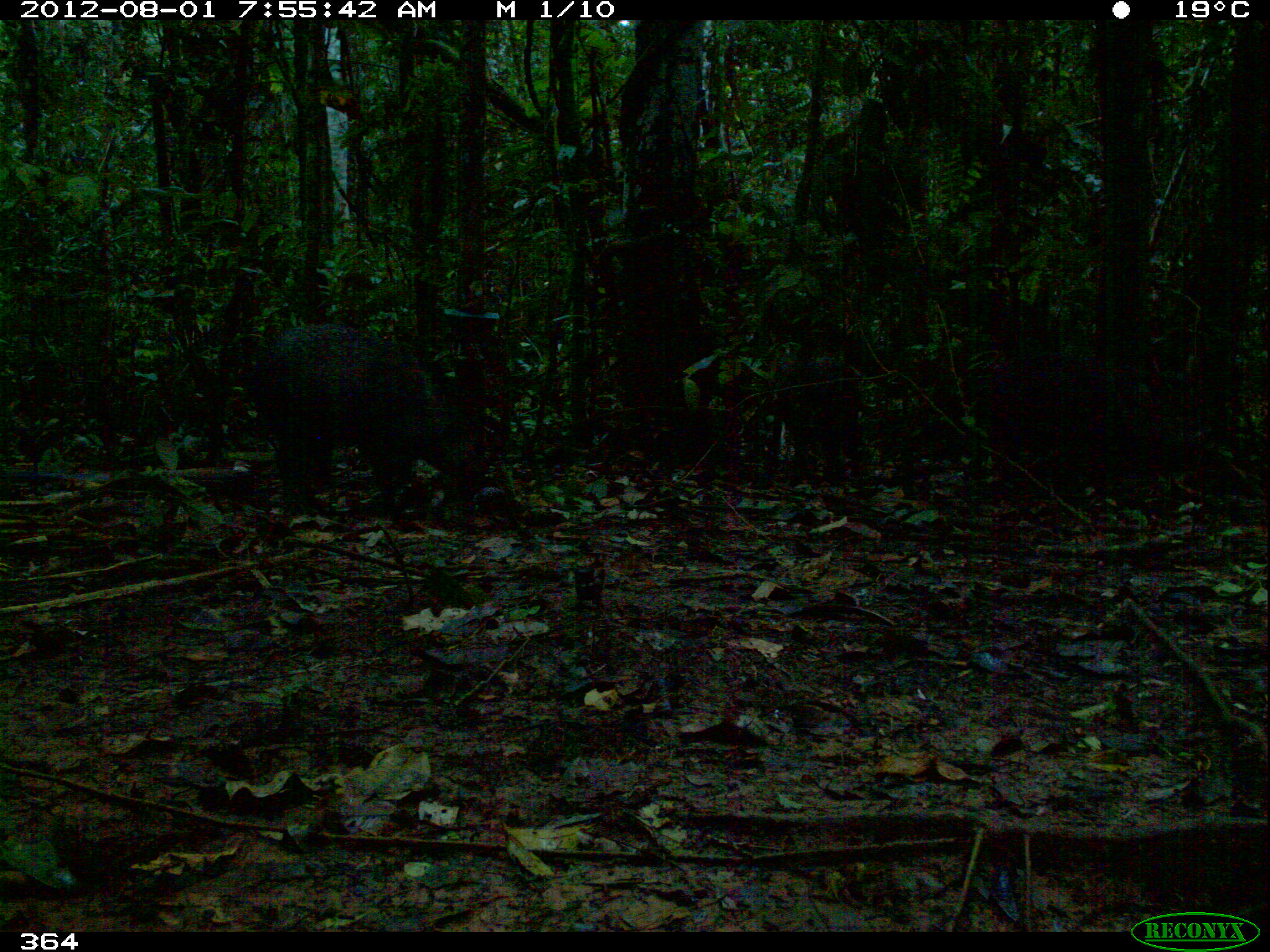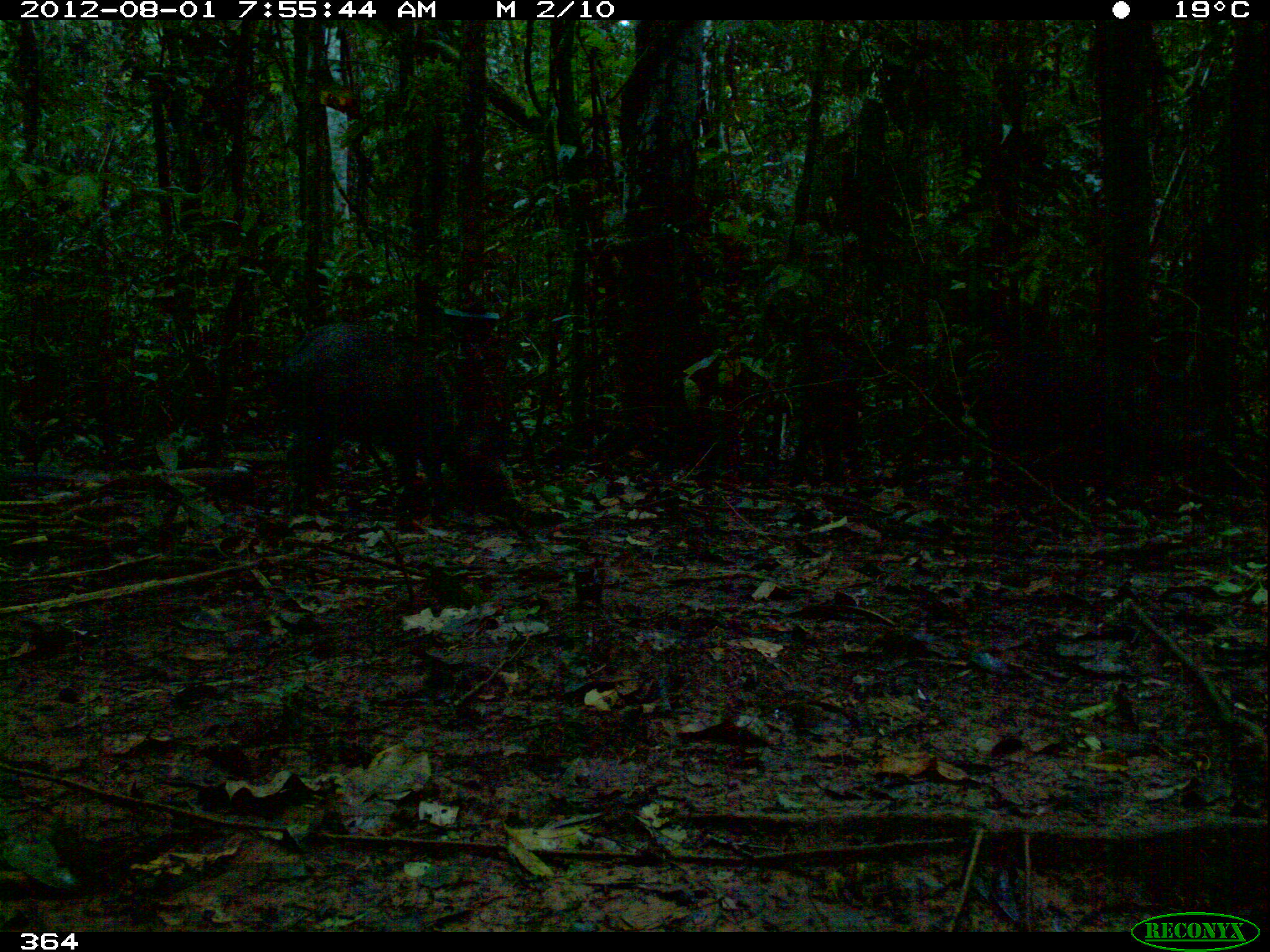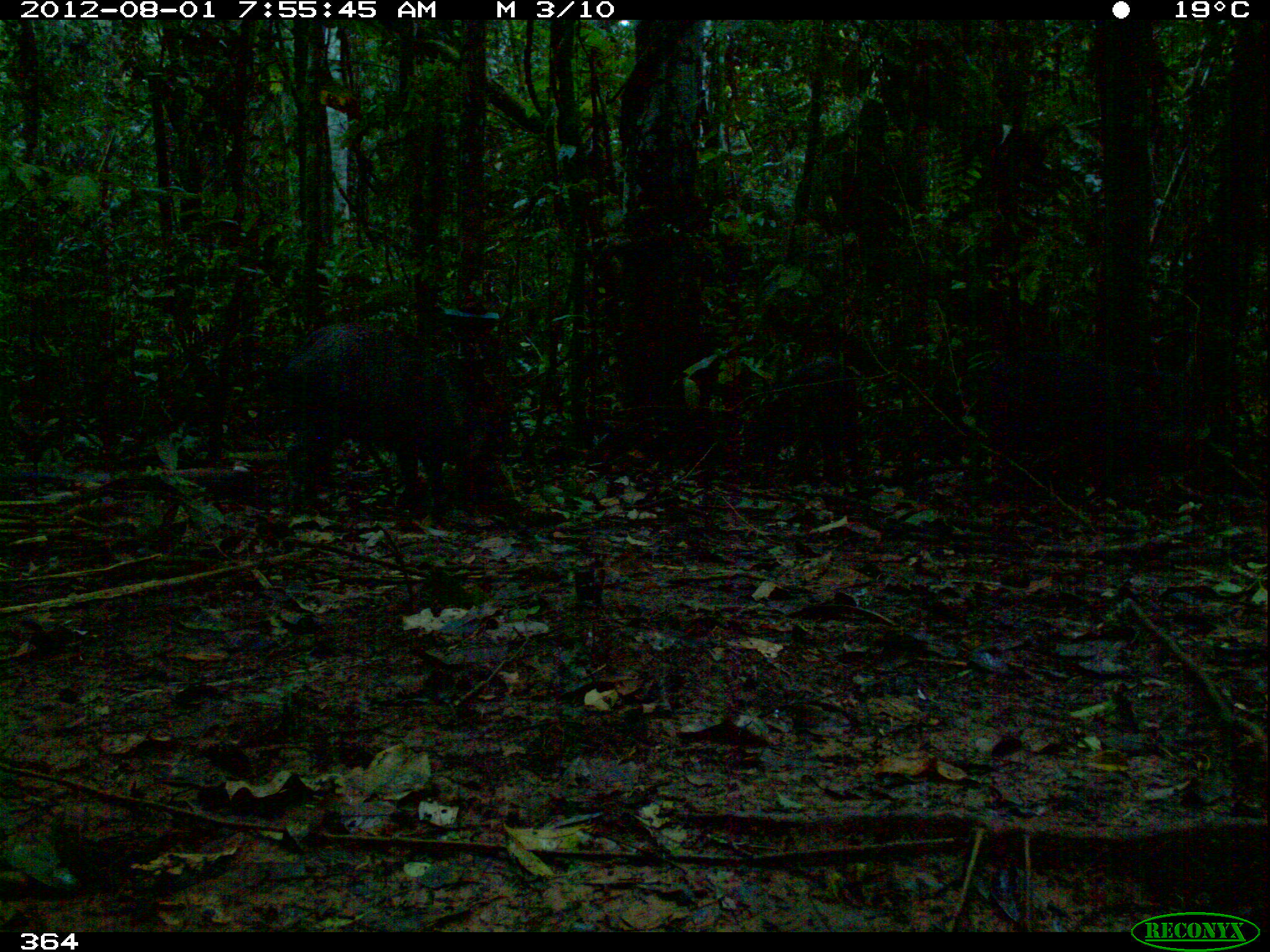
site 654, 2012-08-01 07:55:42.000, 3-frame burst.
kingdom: Animalia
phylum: Chordata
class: Mammalia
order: Artiodactyla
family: Tayassuidae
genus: Pecari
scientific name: Pecari tajacu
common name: collared peccary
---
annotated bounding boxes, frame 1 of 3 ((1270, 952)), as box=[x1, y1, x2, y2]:
pecari tajacu: box=[248, 324, 490, 519]; box=[979, 358, 1103, 500]; box=[775, 358, 856, 486]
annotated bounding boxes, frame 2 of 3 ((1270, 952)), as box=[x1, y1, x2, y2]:
pecari tajacu: box=[277, 322, 459, 516]; box=[989, 355, 1104, 489]; box=[788, 339, 864, 486]